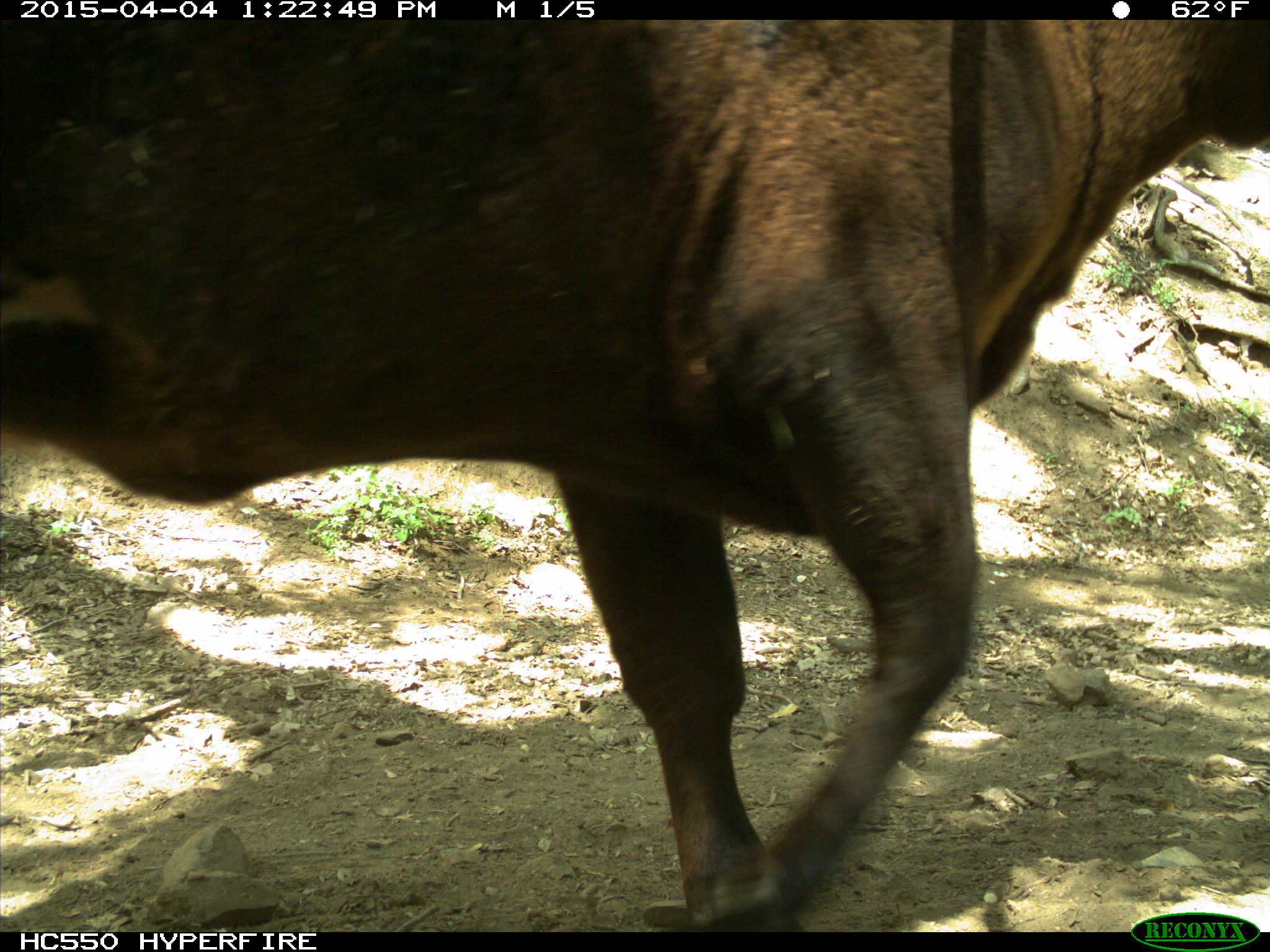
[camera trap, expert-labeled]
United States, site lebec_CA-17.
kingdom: Animalia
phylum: Chordata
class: Mammalia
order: Artiodactyla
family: Bovidae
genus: Bos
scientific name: Bos taurus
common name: domestic cow